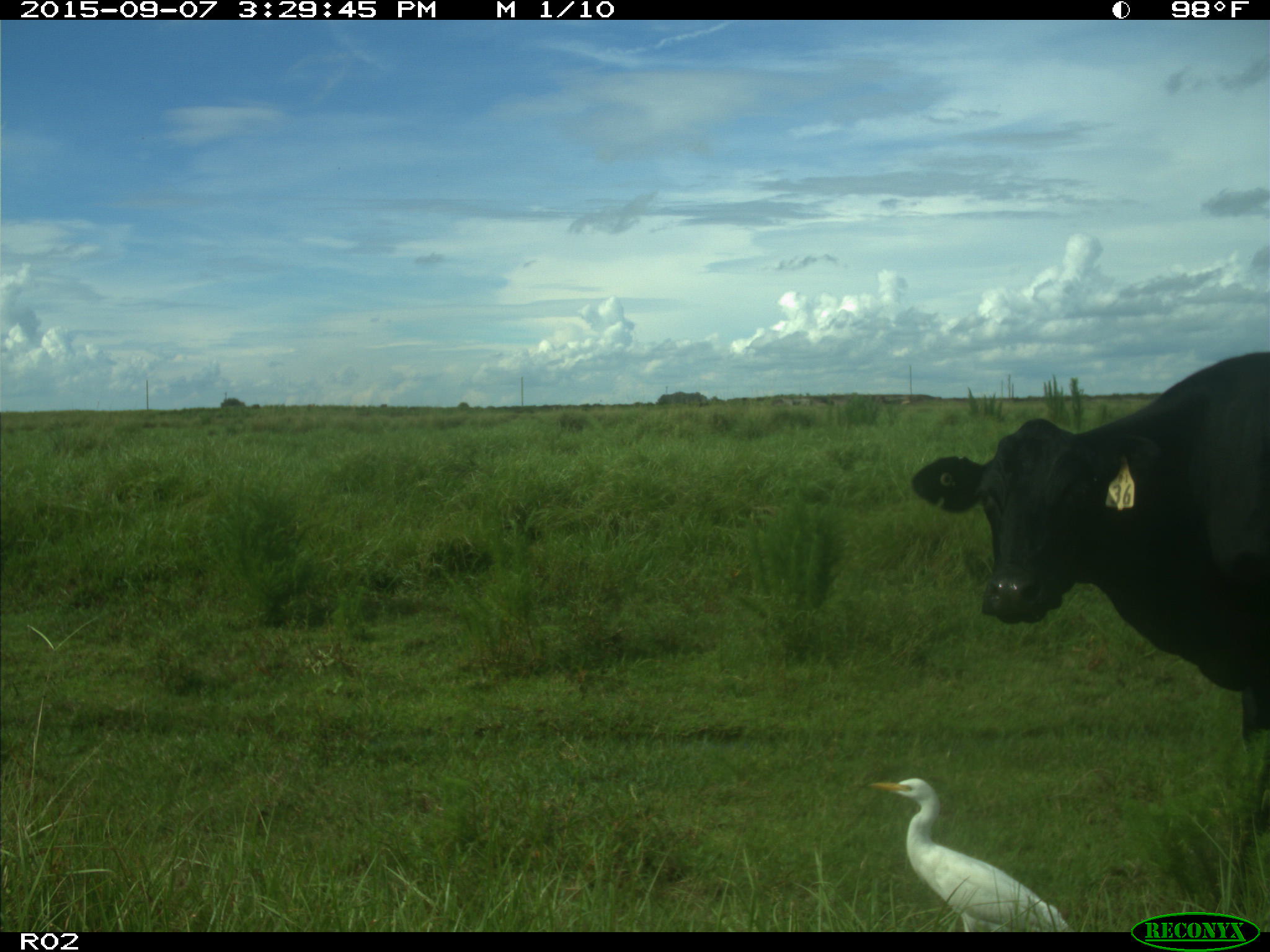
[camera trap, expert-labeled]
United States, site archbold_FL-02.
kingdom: Animalia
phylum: Chordata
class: Mammalia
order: Artiodactyla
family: Bovidae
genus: Bos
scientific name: Bos taurus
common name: domestic cow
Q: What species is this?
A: Bos taurus (domestic cow).